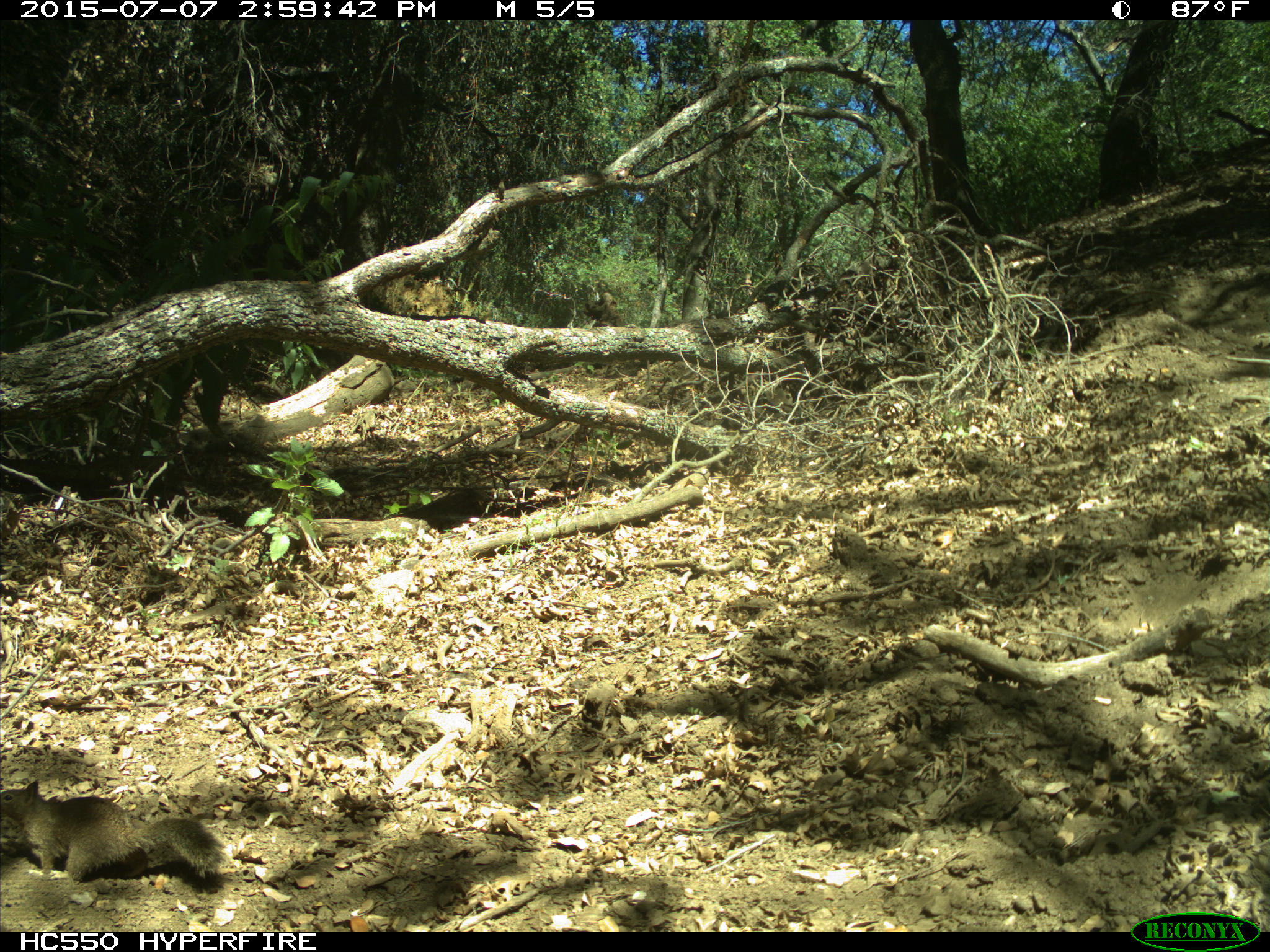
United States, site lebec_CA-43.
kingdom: Animalia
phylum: Chordata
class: Mammalia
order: Rodentia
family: Sciuridae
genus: Otospermophilus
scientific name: Otospermophilus beecheyi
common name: california ground squirrel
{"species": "Otospermophilus beecheyi (california ground squirrel)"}